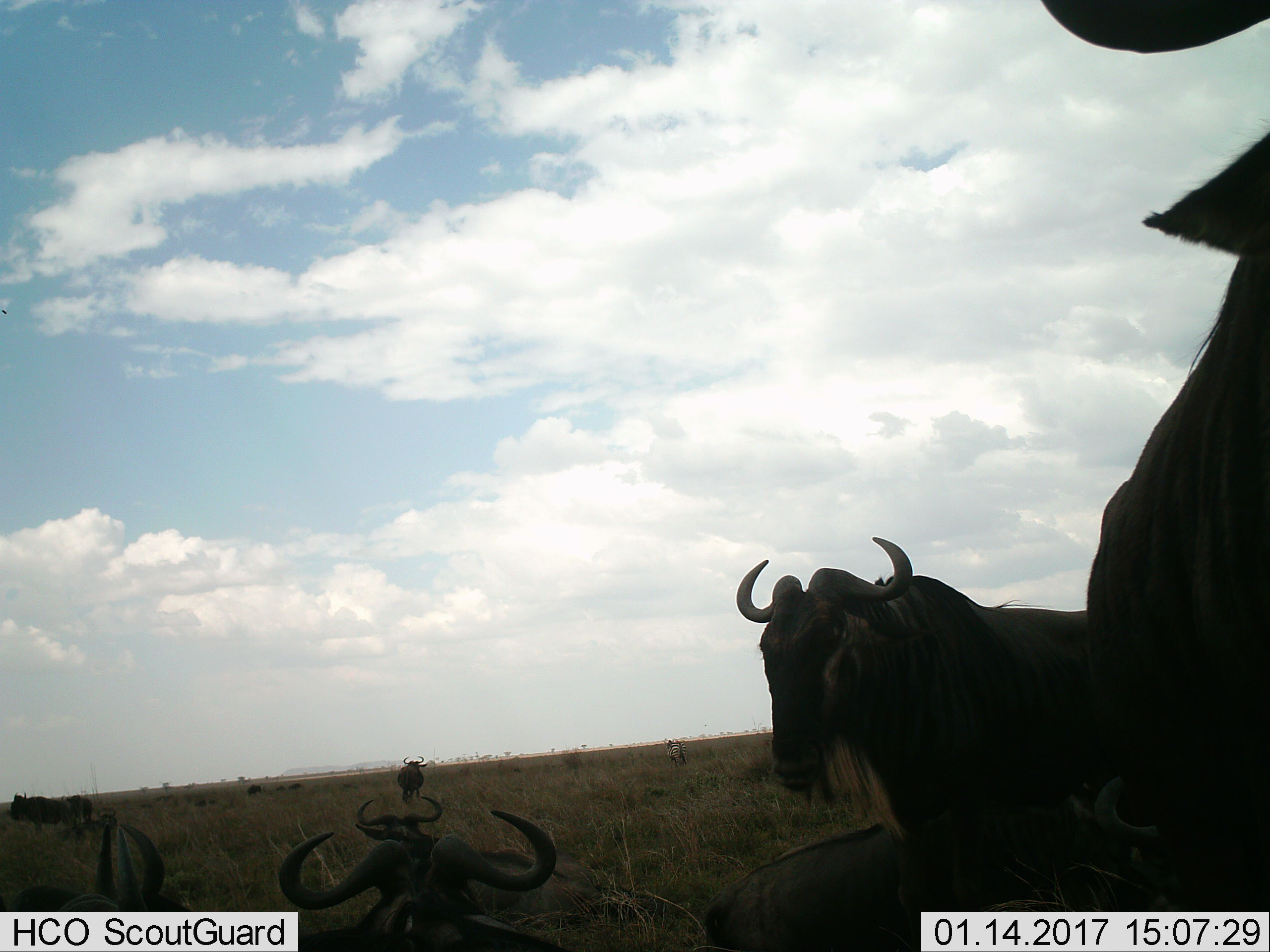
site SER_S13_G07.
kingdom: Animalia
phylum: Chordata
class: Mammalia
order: Artiodactyla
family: Bovidae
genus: Connochaetes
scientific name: Connochaetes taurinus taurinus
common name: blue wildebeest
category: wildebeestblue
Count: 10.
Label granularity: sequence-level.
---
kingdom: Animalia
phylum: Chordata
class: Mammalia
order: Perissodactyla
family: Equidae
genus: Equus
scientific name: Equus quagga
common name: plains zebra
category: zebraplains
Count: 1.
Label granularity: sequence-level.